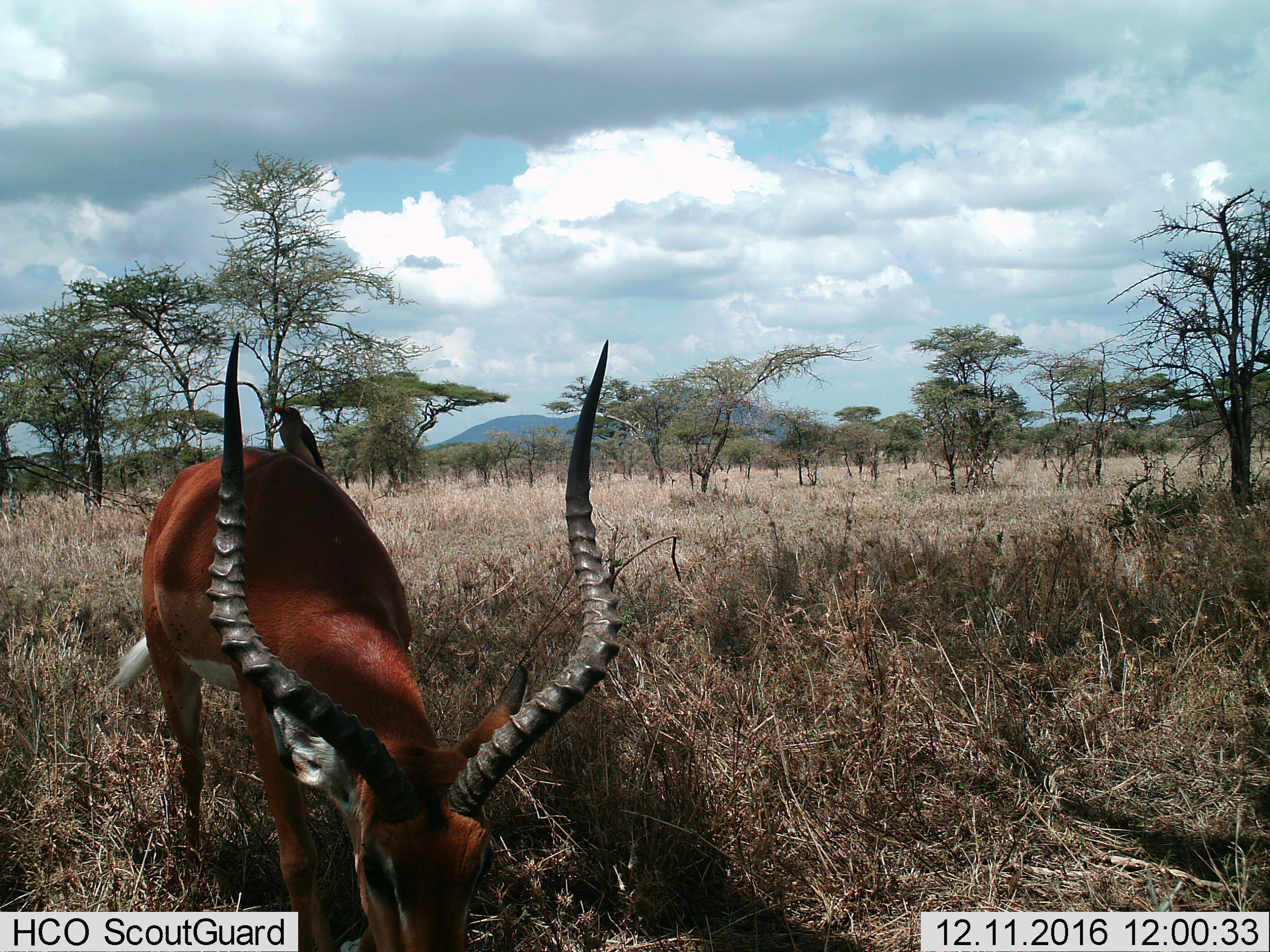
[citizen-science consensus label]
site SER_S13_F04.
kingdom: Animalia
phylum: Chordata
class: Aves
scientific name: Aves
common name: bird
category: birdother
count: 1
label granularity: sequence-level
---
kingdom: Animalia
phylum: Chordata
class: Mammalia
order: Artiodactyla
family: Bovidae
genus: Aepyceros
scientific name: Aepyceros melampus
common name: impala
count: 1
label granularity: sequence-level